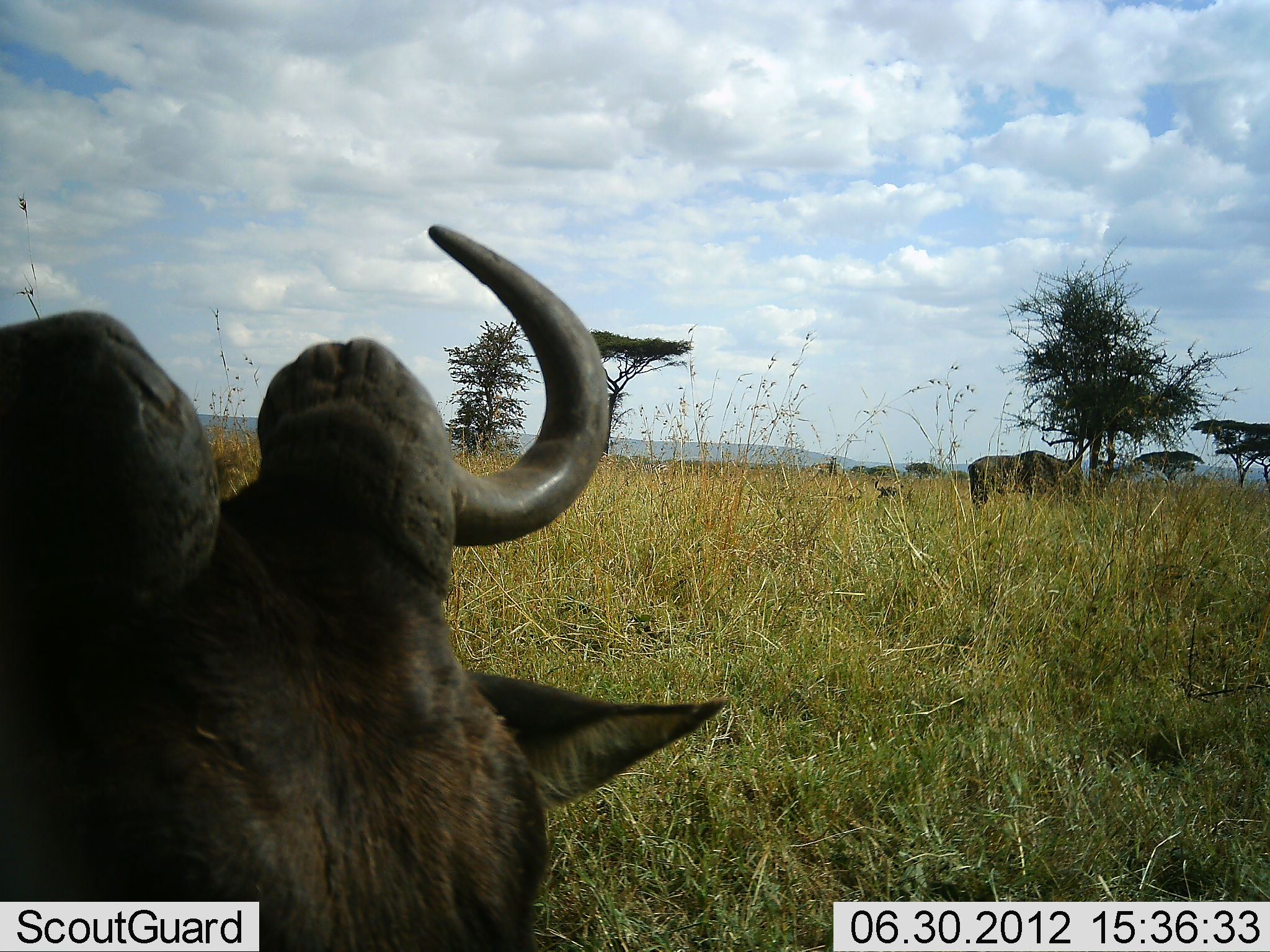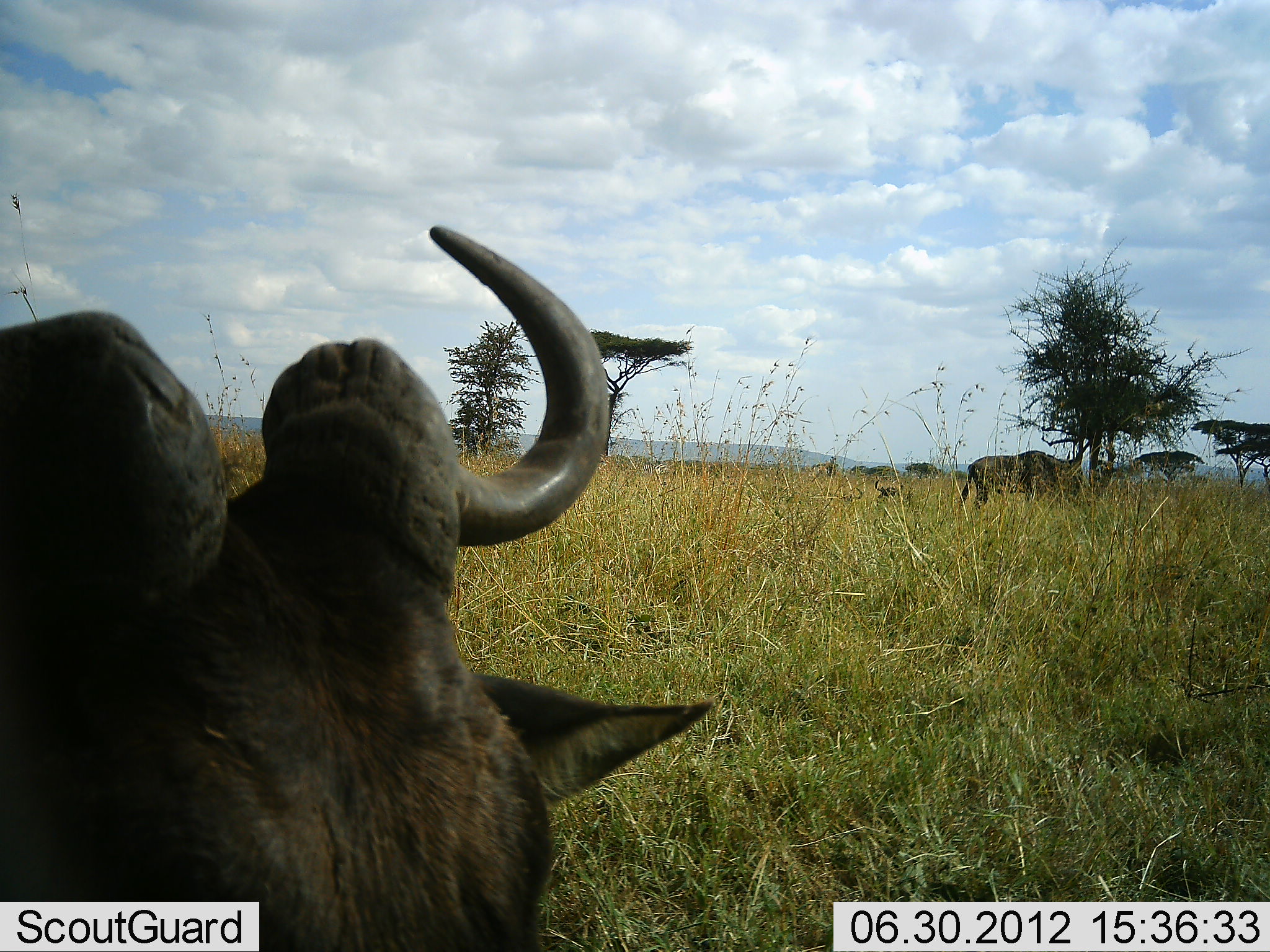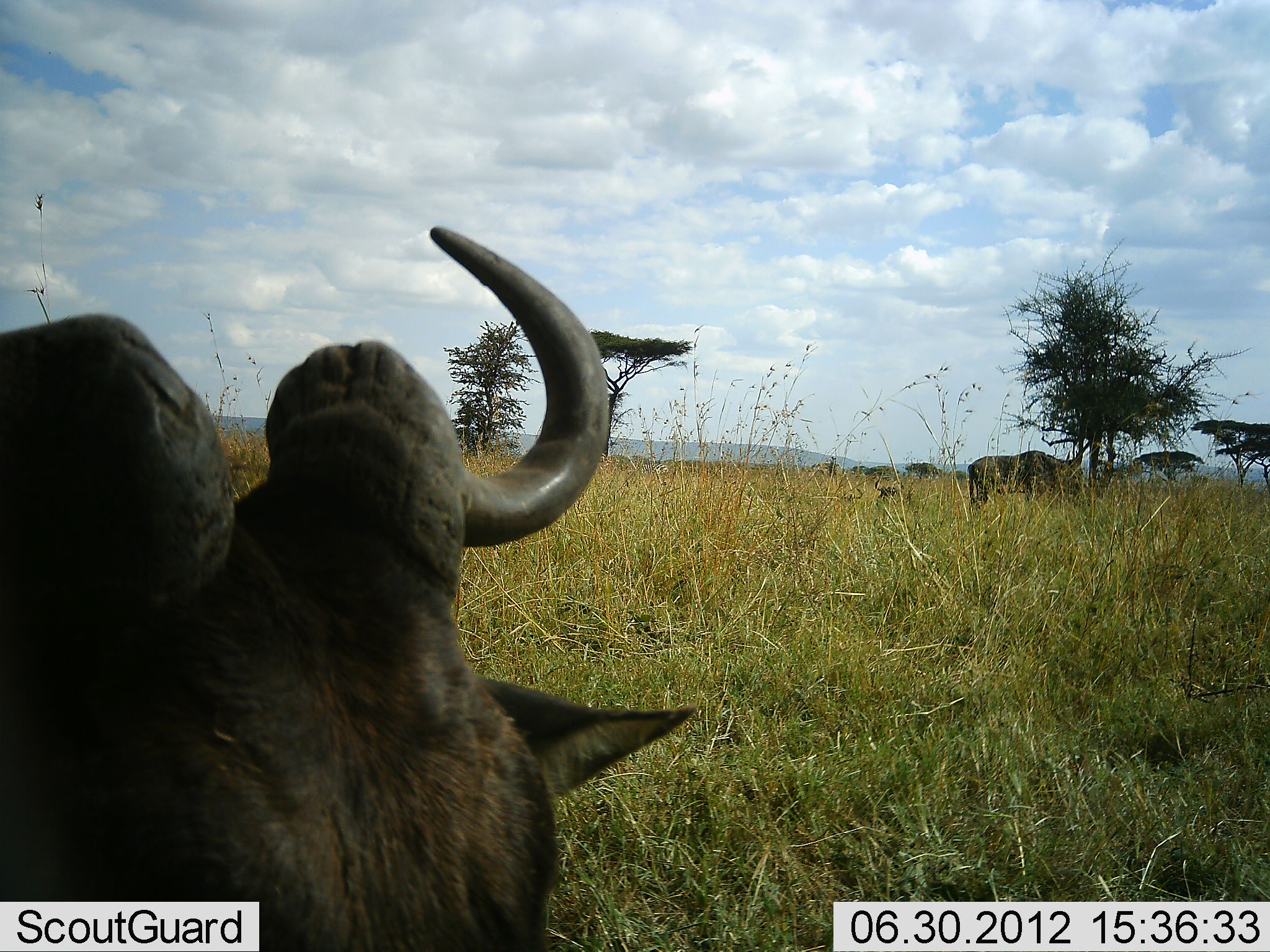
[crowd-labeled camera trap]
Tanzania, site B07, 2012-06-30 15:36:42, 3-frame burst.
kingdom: Animalia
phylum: Chordata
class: Mammalia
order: Artiodactyla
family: Bovidae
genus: Connochaetes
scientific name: Connochaetes taurinus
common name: blue wildebeest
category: wildebeest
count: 2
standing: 55%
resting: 55%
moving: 0%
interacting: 0%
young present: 0%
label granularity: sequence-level